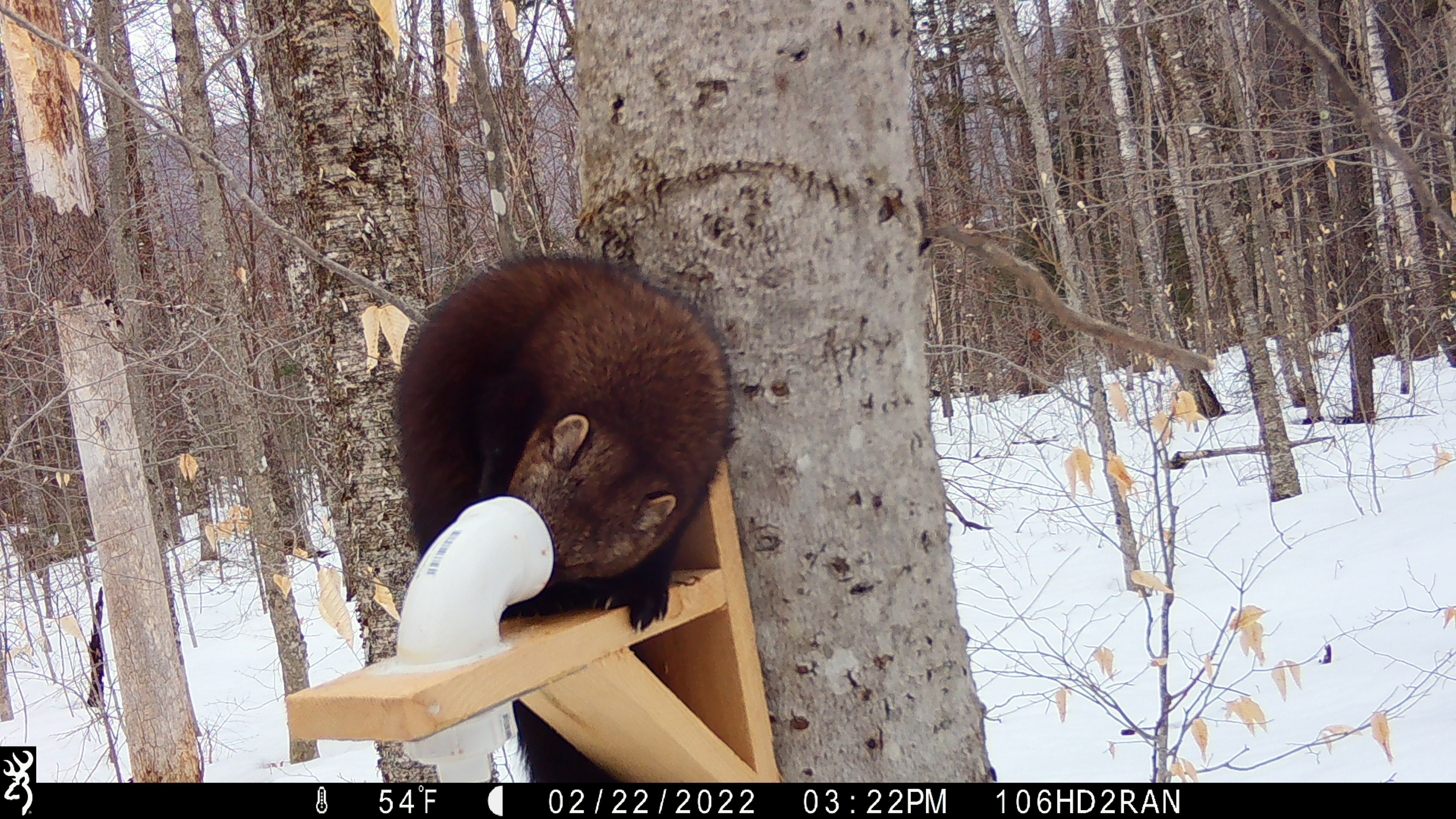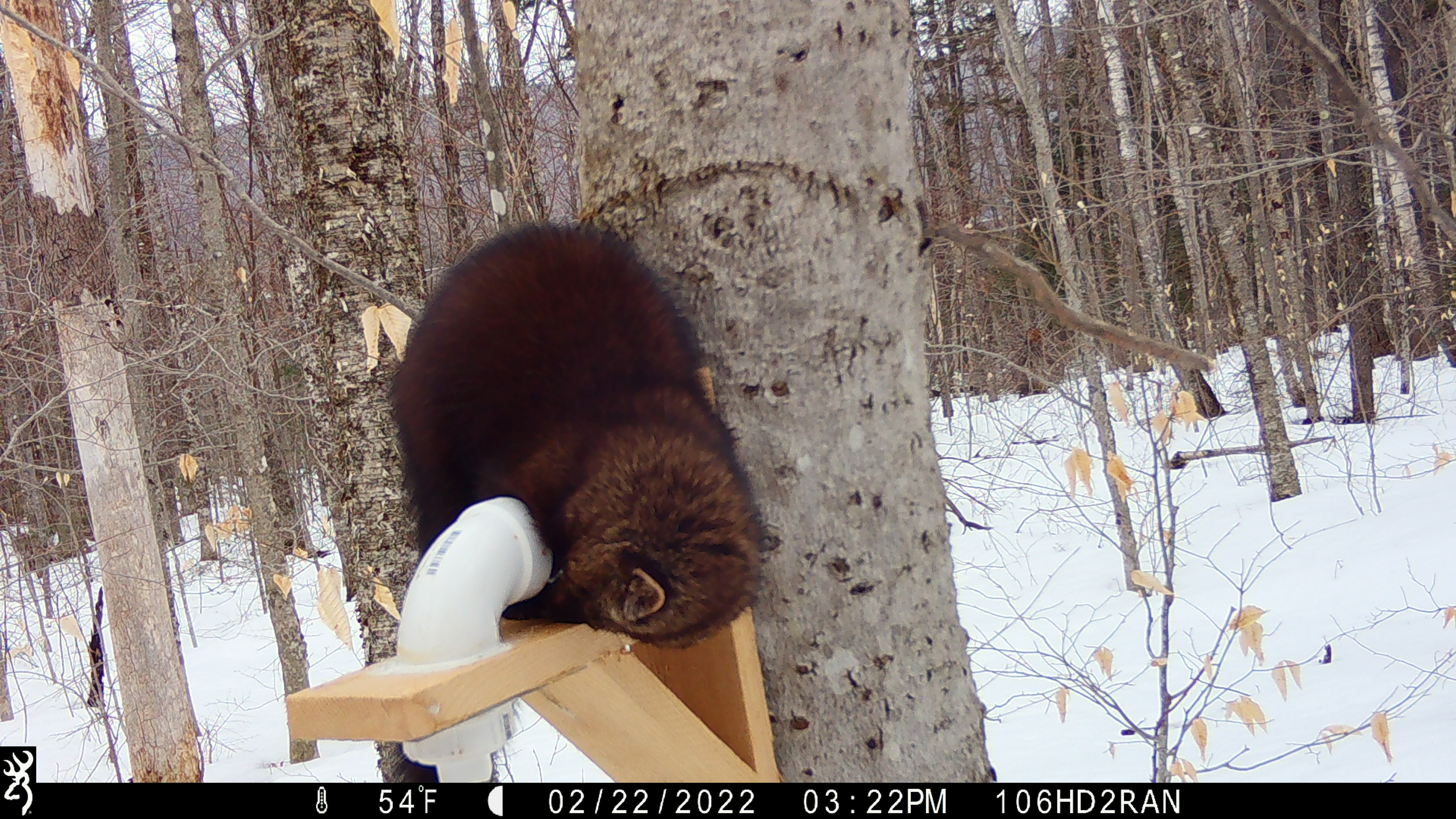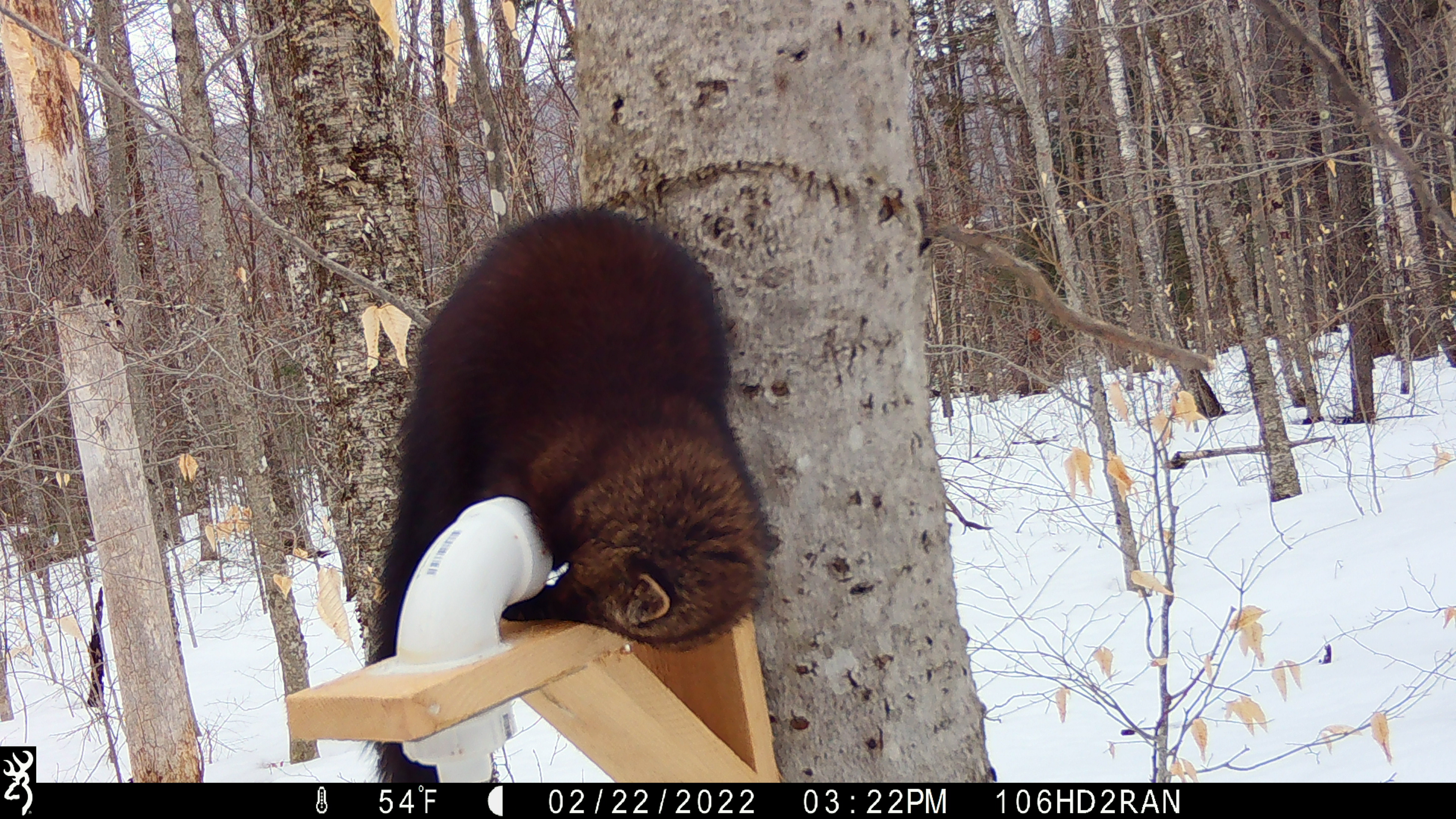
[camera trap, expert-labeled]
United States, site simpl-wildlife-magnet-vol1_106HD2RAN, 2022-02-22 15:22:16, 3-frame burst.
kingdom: Animalia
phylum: Chordata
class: Mammalia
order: Carnivora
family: Mustelidae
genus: Pekania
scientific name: Pekania pennanti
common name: fisher